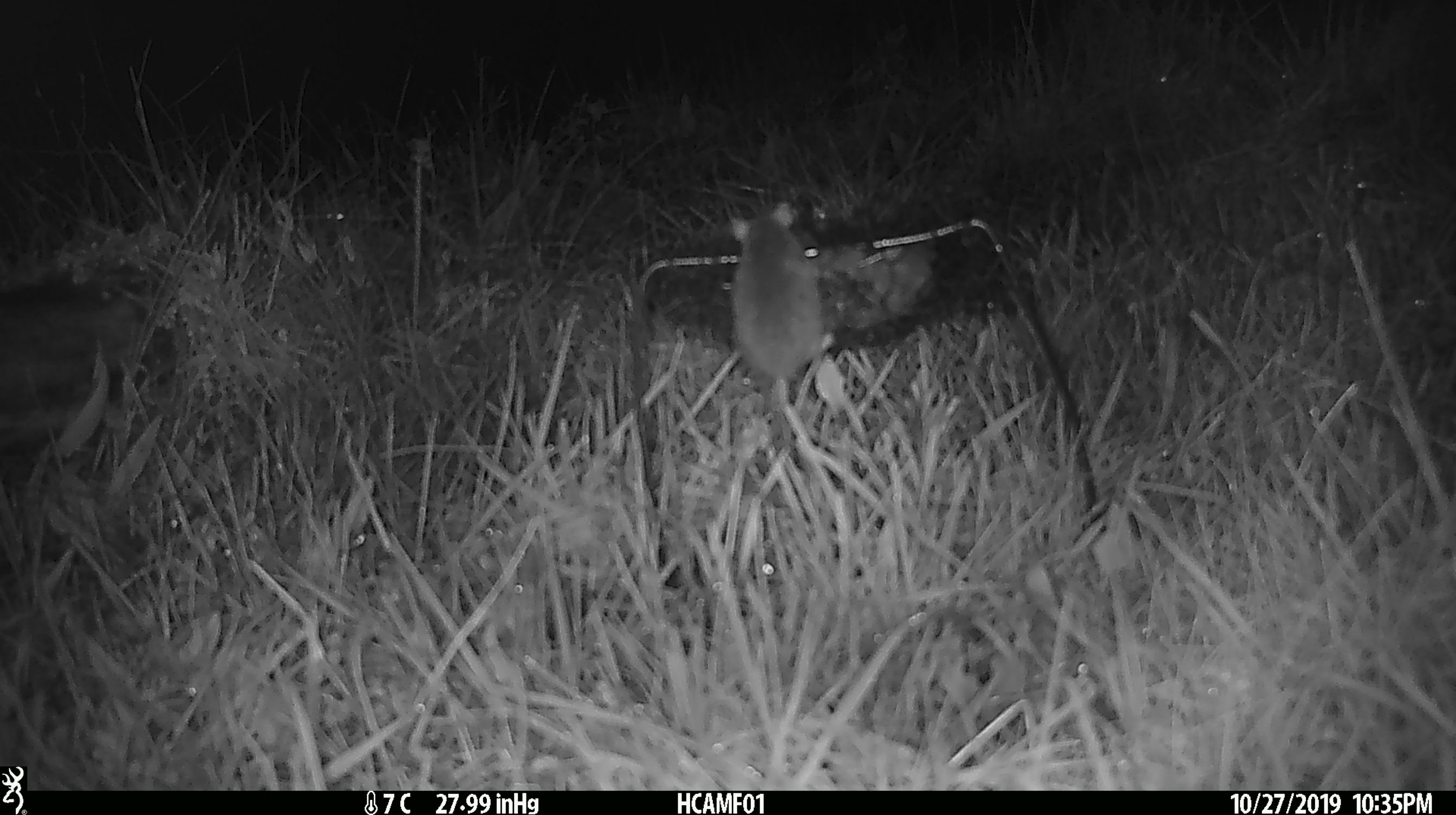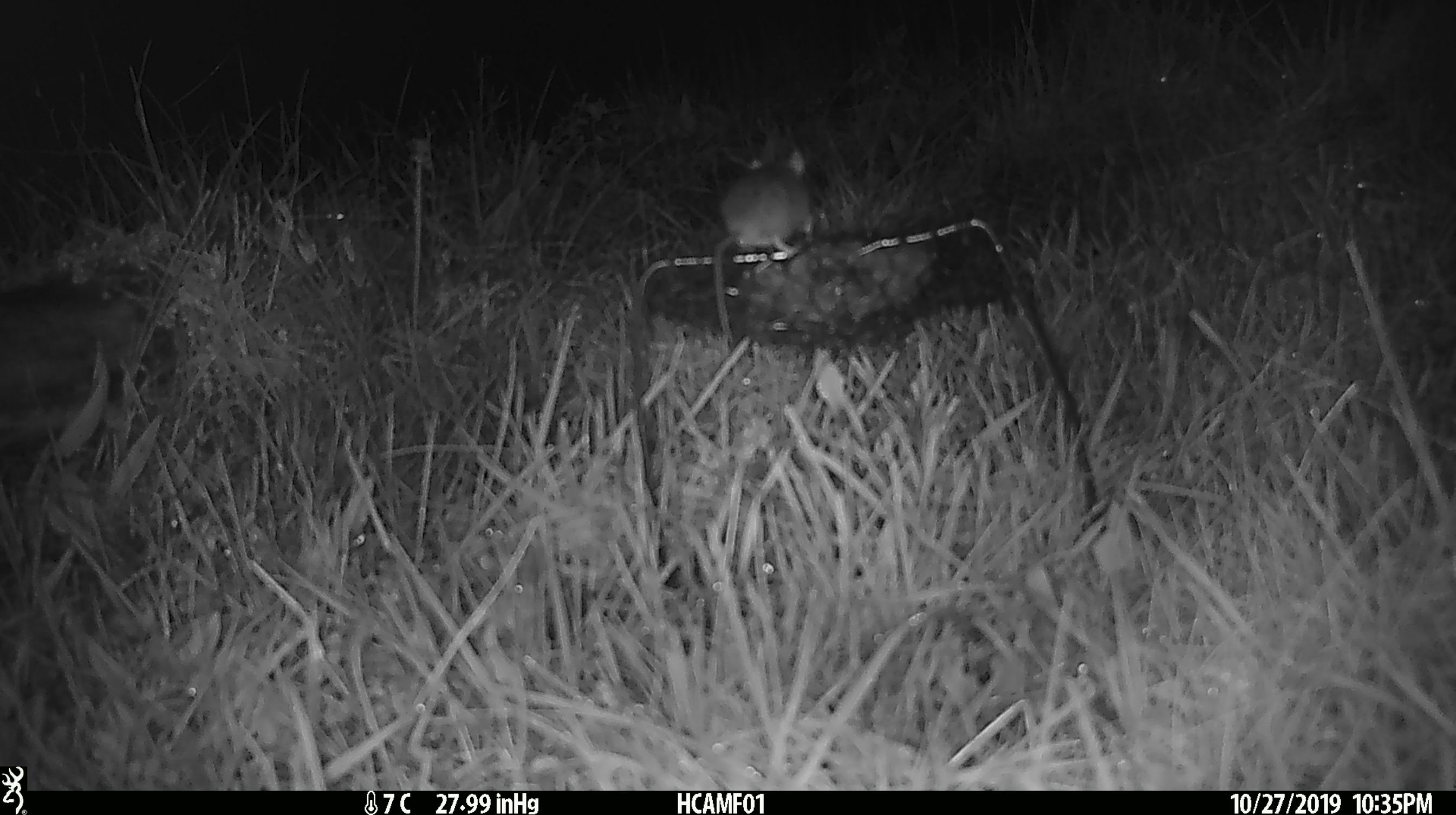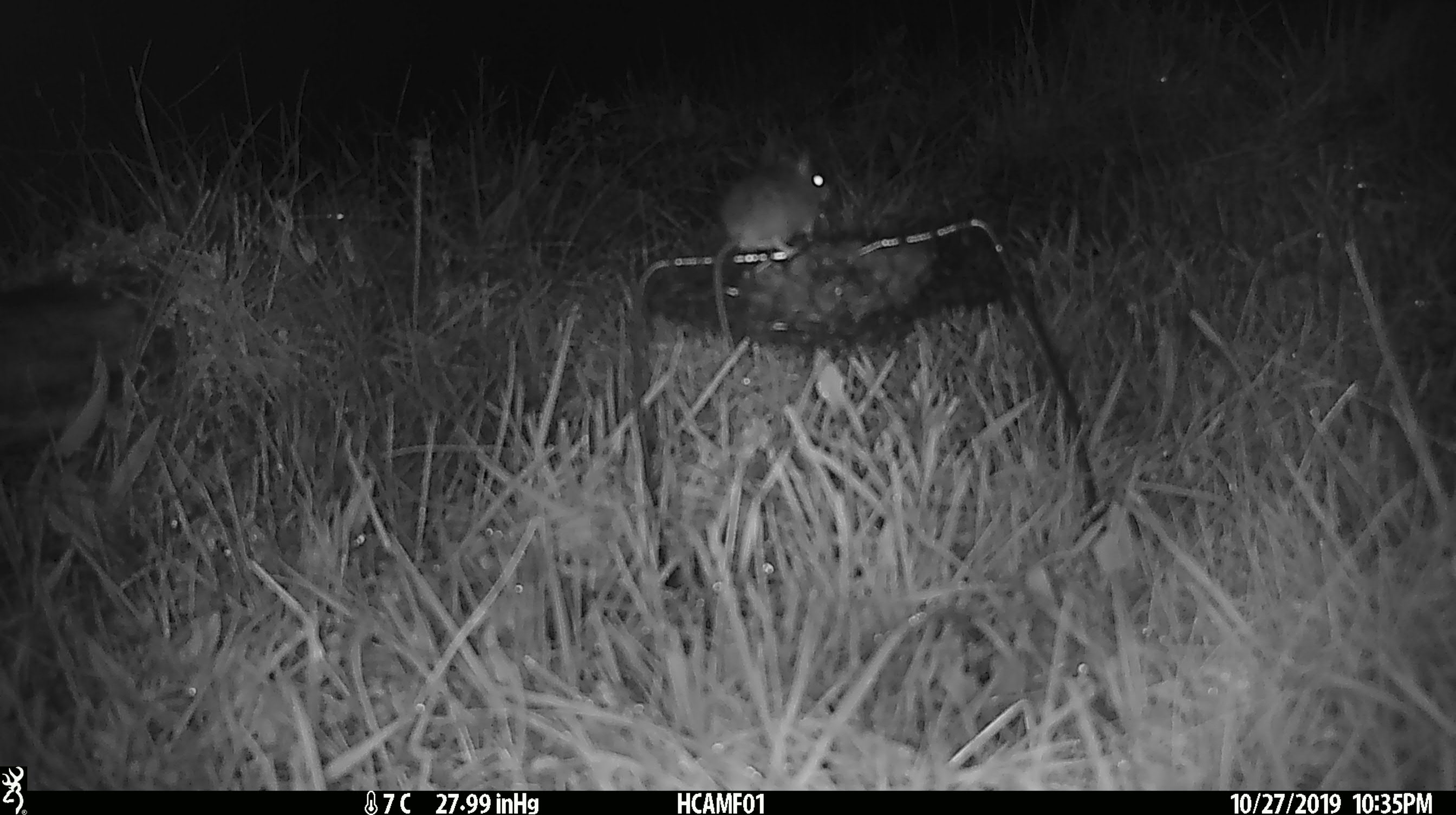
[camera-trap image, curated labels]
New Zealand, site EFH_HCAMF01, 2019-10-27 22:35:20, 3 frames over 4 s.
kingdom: Animalia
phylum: Chordata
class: Mammalia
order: Rodentia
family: Muridae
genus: Mus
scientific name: Mus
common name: mouse